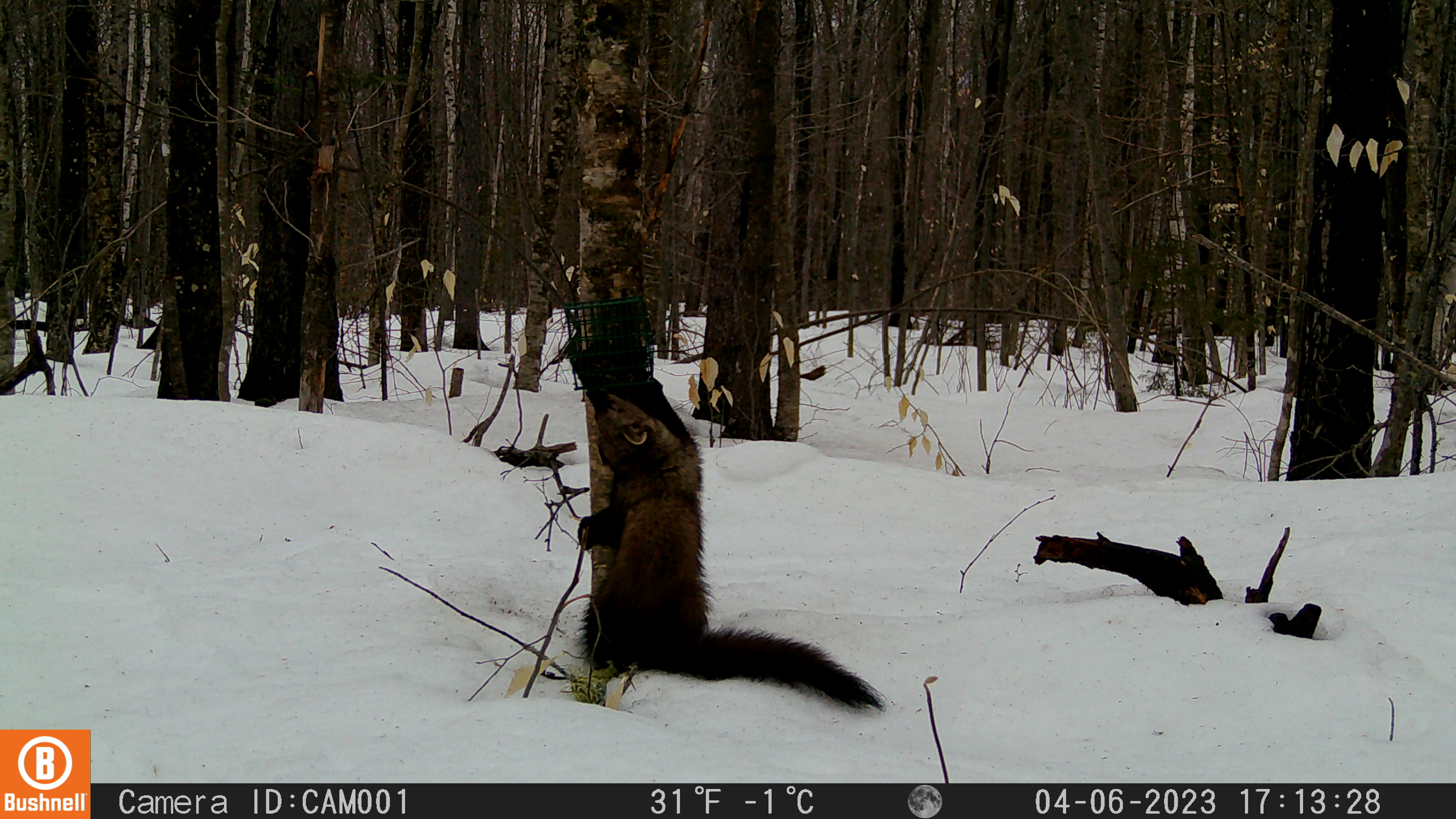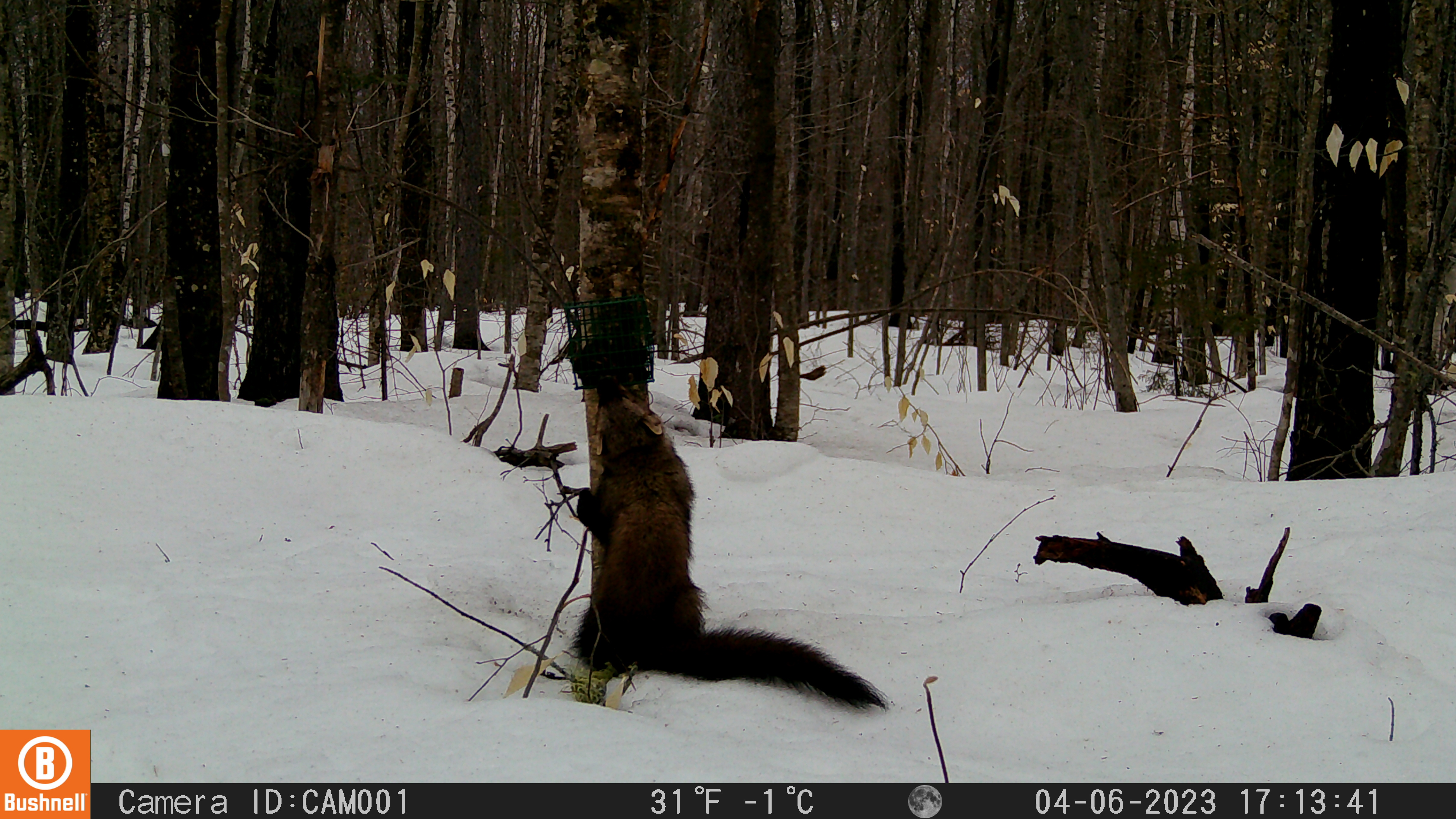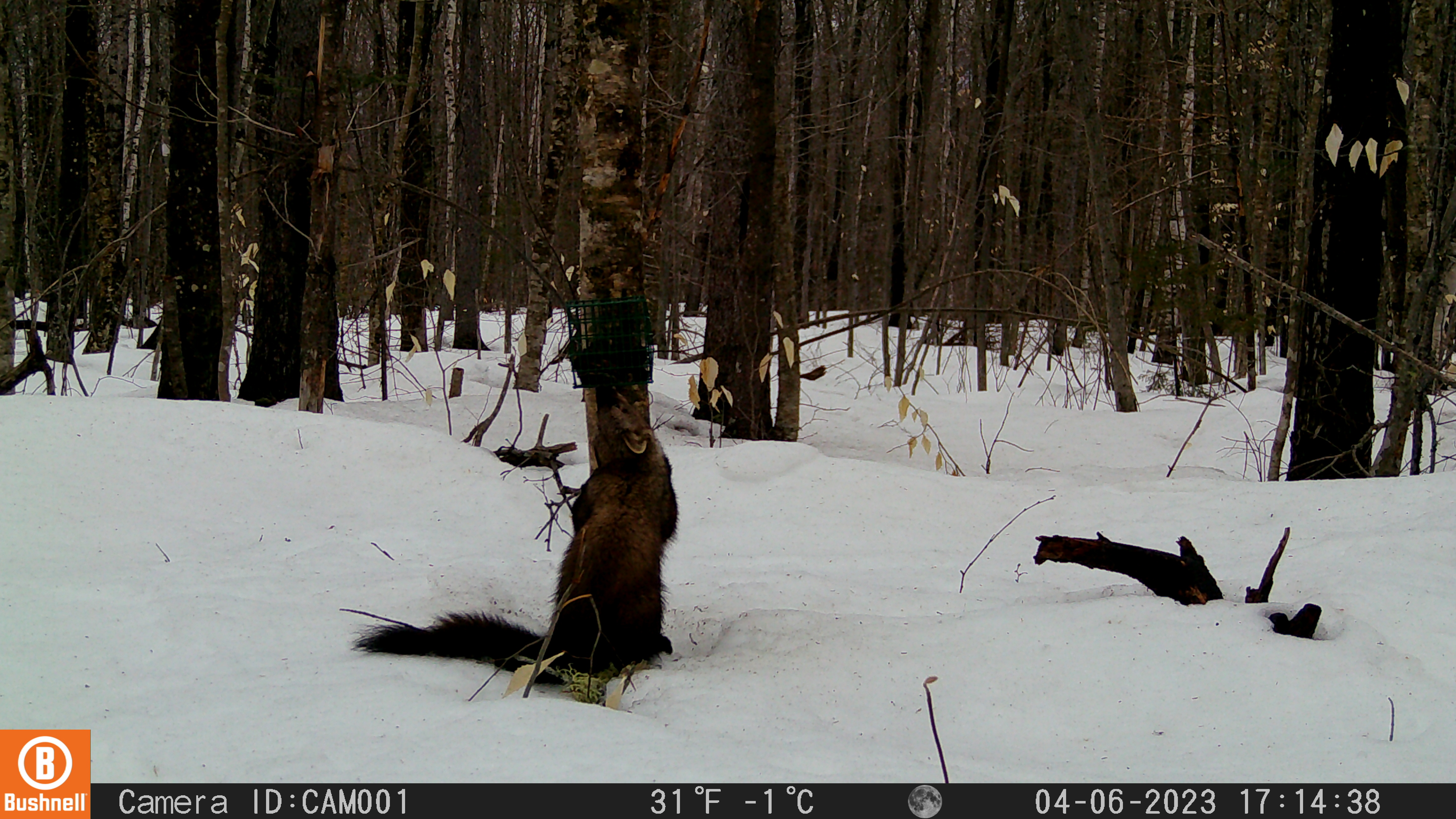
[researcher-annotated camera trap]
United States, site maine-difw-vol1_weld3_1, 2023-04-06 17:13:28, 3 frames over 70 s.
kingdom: Animalia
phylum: Chordata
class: Mammalia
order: Carnivora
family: Mustelidae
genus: Pekania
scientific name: Pekania pennanti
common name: fisher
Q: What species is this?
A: Fisher (Pekania pennanti).